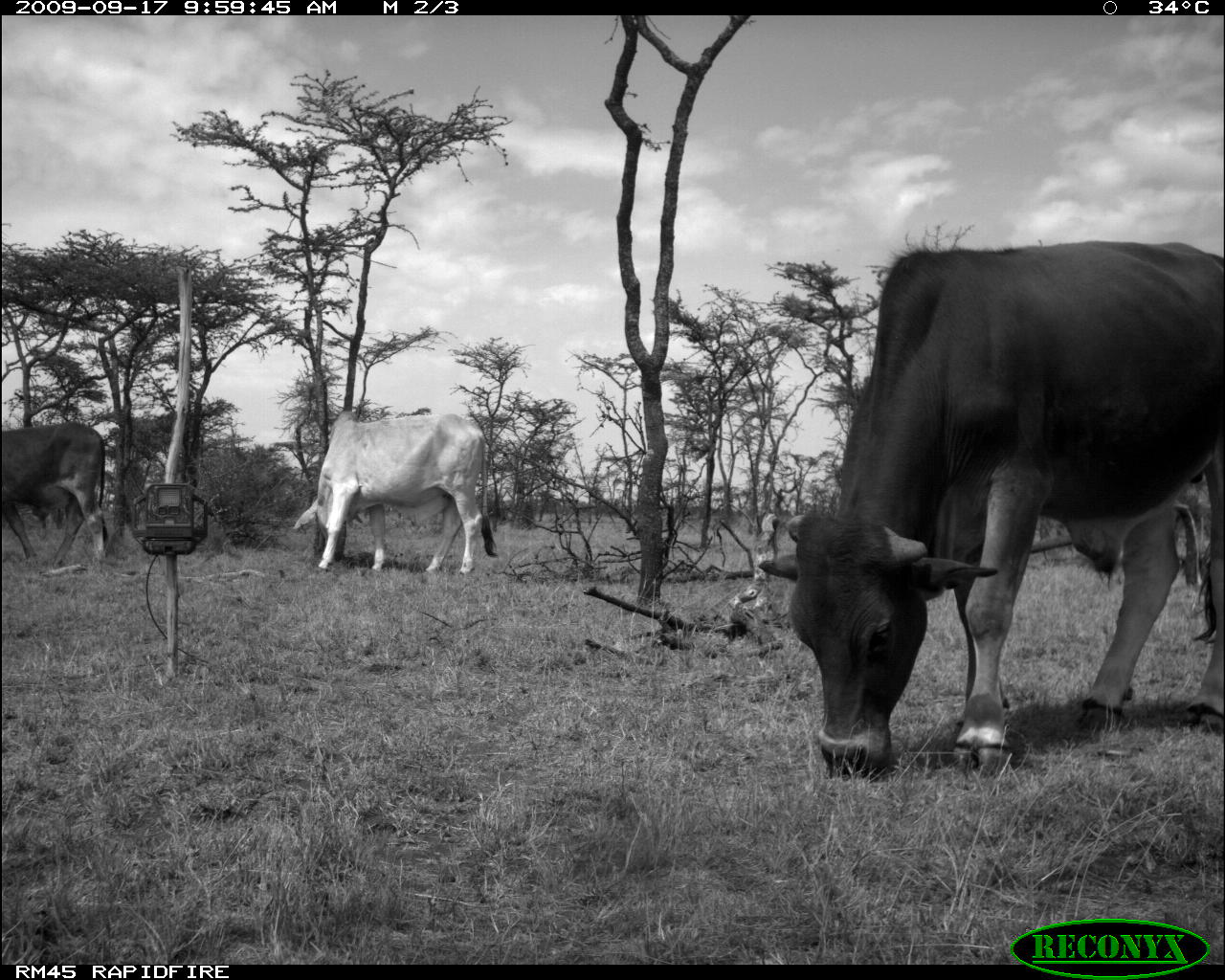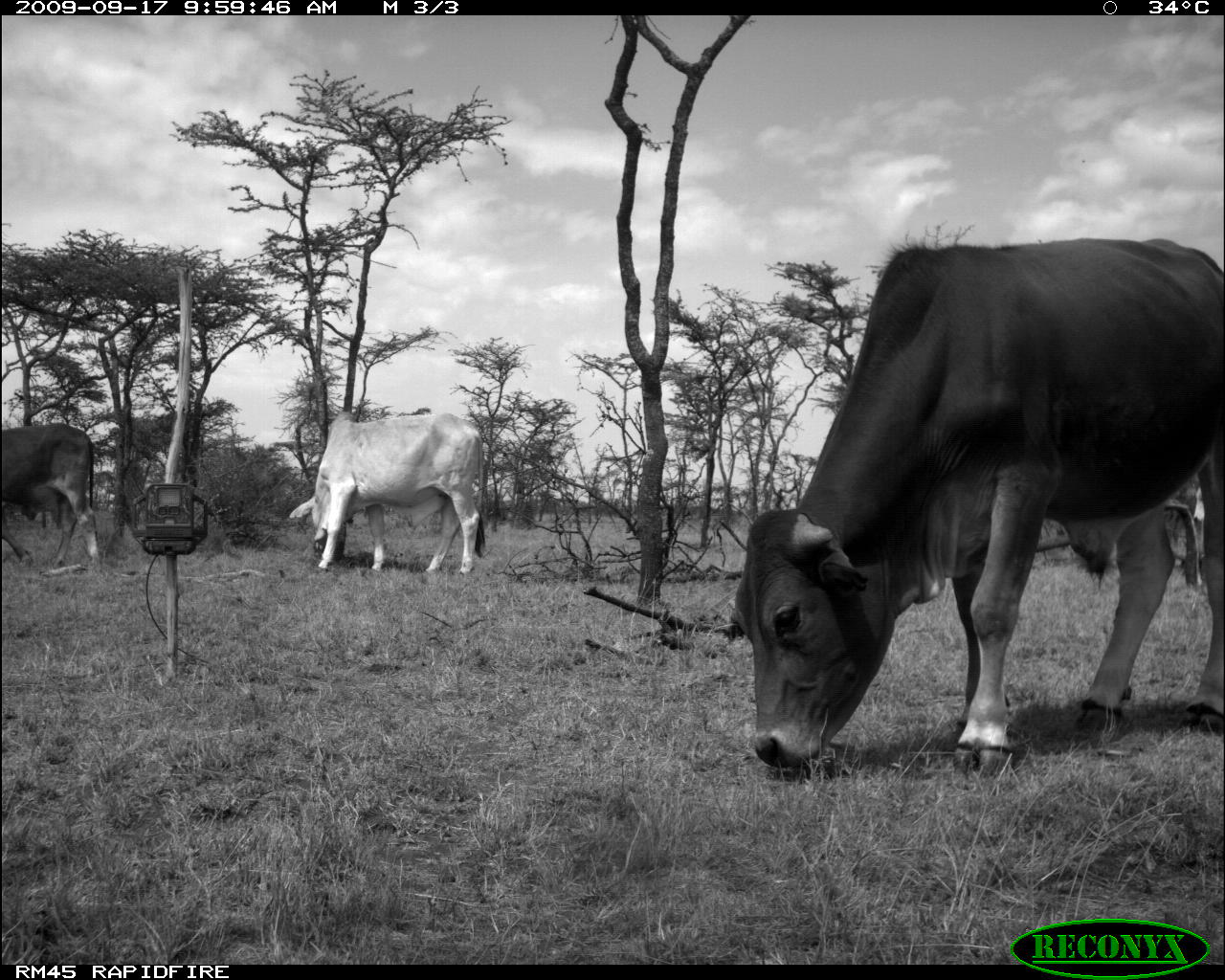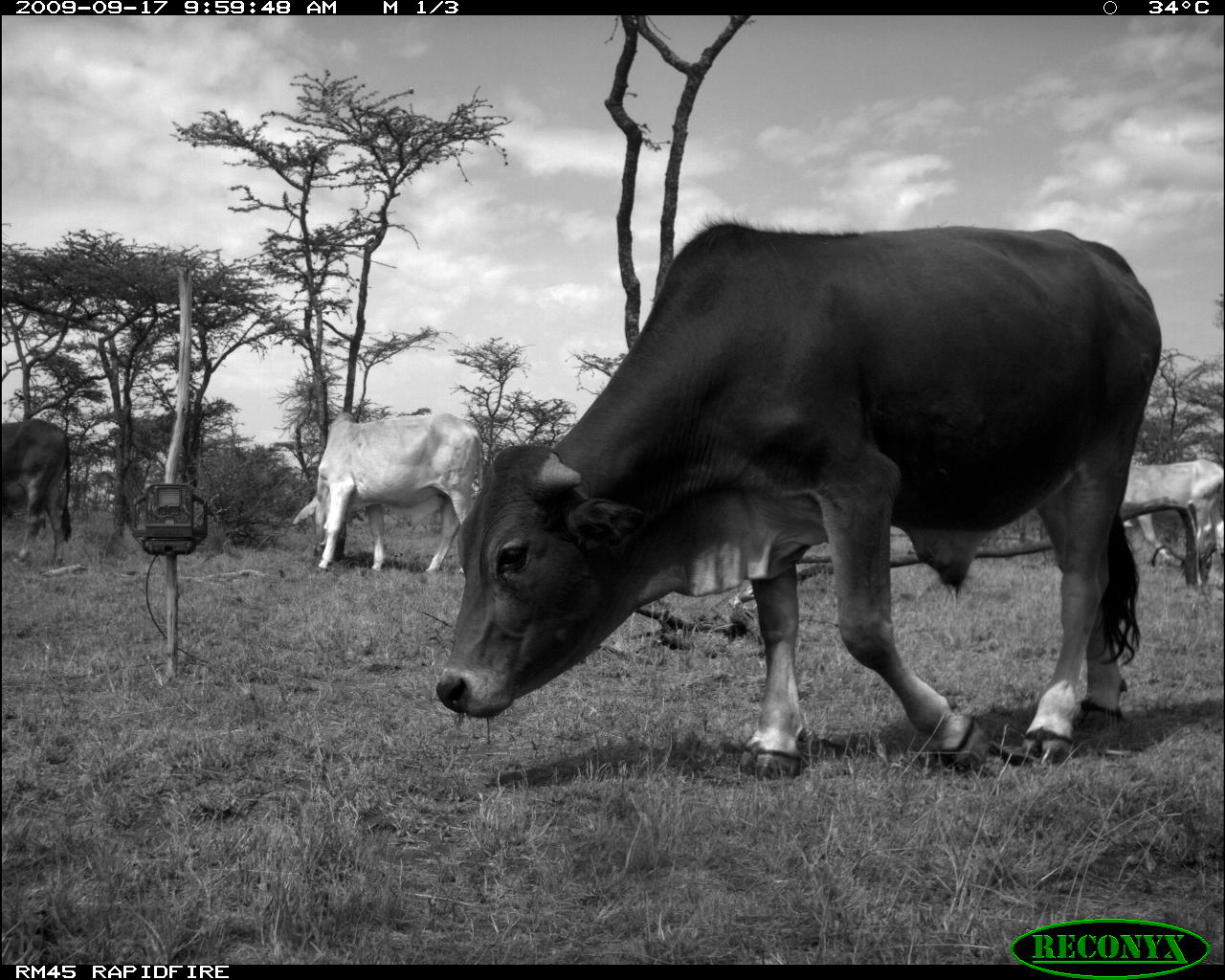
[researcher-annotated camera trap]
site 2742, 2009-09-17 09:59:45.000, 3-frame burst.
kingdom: Animalia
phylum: Chordata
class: Mammalia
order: Artiodactyla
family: Bovidae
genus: Bos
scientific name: Bos taurus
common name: domestic cattle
Bos taurus (domestic cattle), count 3.